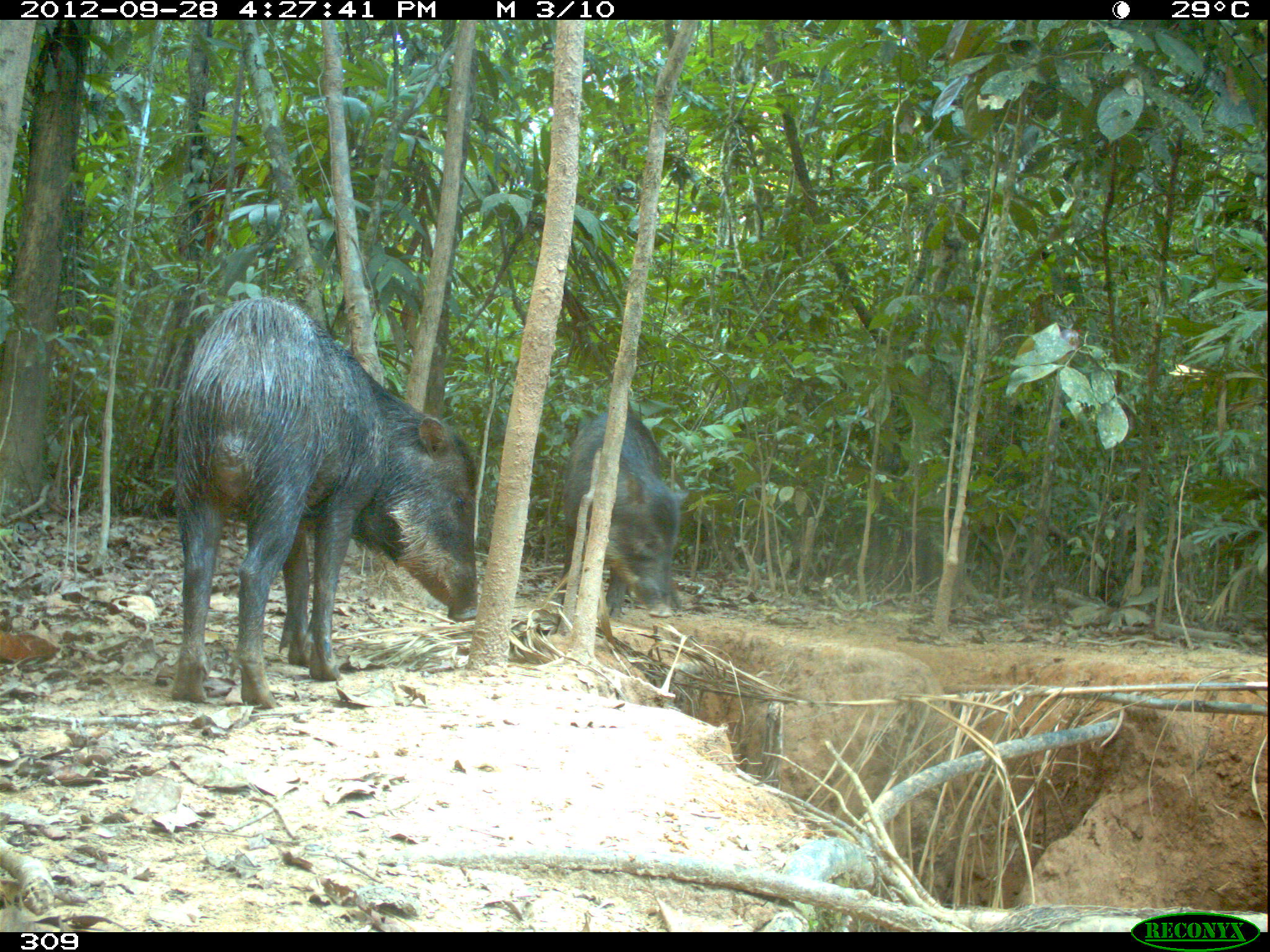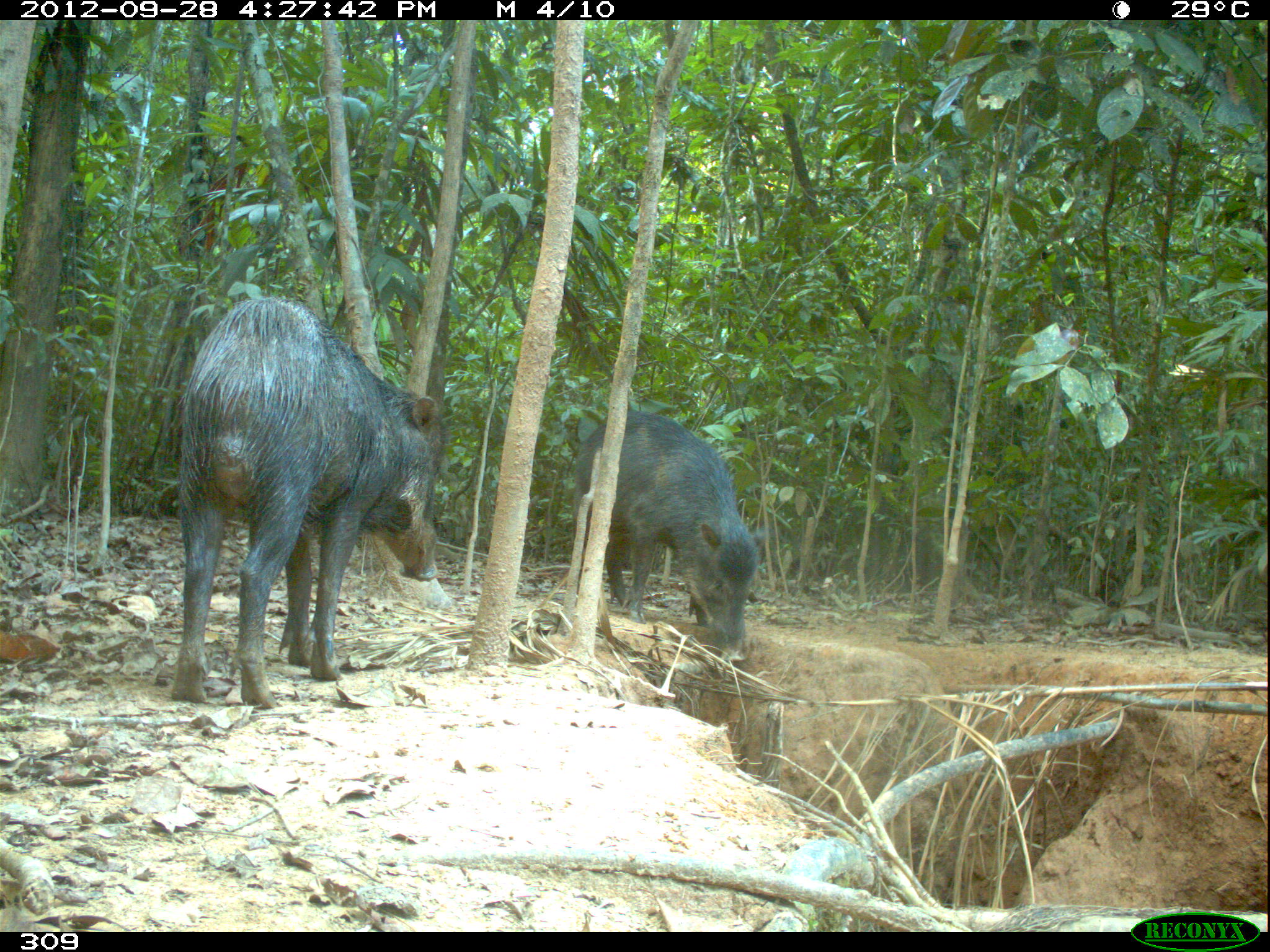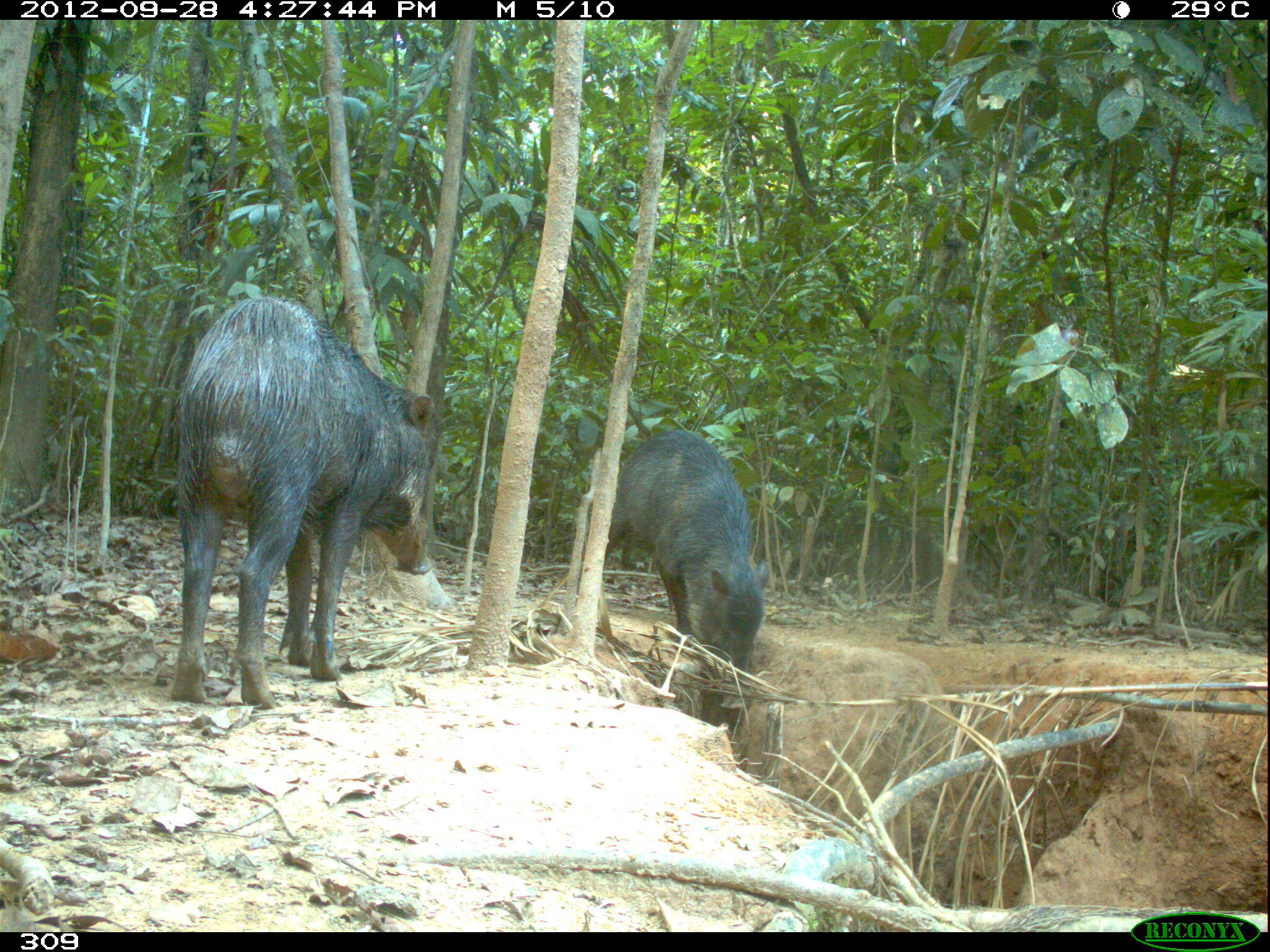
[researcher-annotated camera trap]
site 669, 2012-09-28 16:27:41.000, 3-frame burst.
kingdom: Animalia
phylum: Chordata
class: Mammalia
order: Artiodactyla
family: Tayassuidae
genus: Tayassu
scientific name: Tayassu pecari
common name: white-lipped peccary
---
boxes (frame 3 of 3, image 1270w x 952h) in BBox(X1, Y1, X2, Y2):
tayassu pecari: BBox(171, 298, 436, 707); BBox(605, 429, 769, 708)